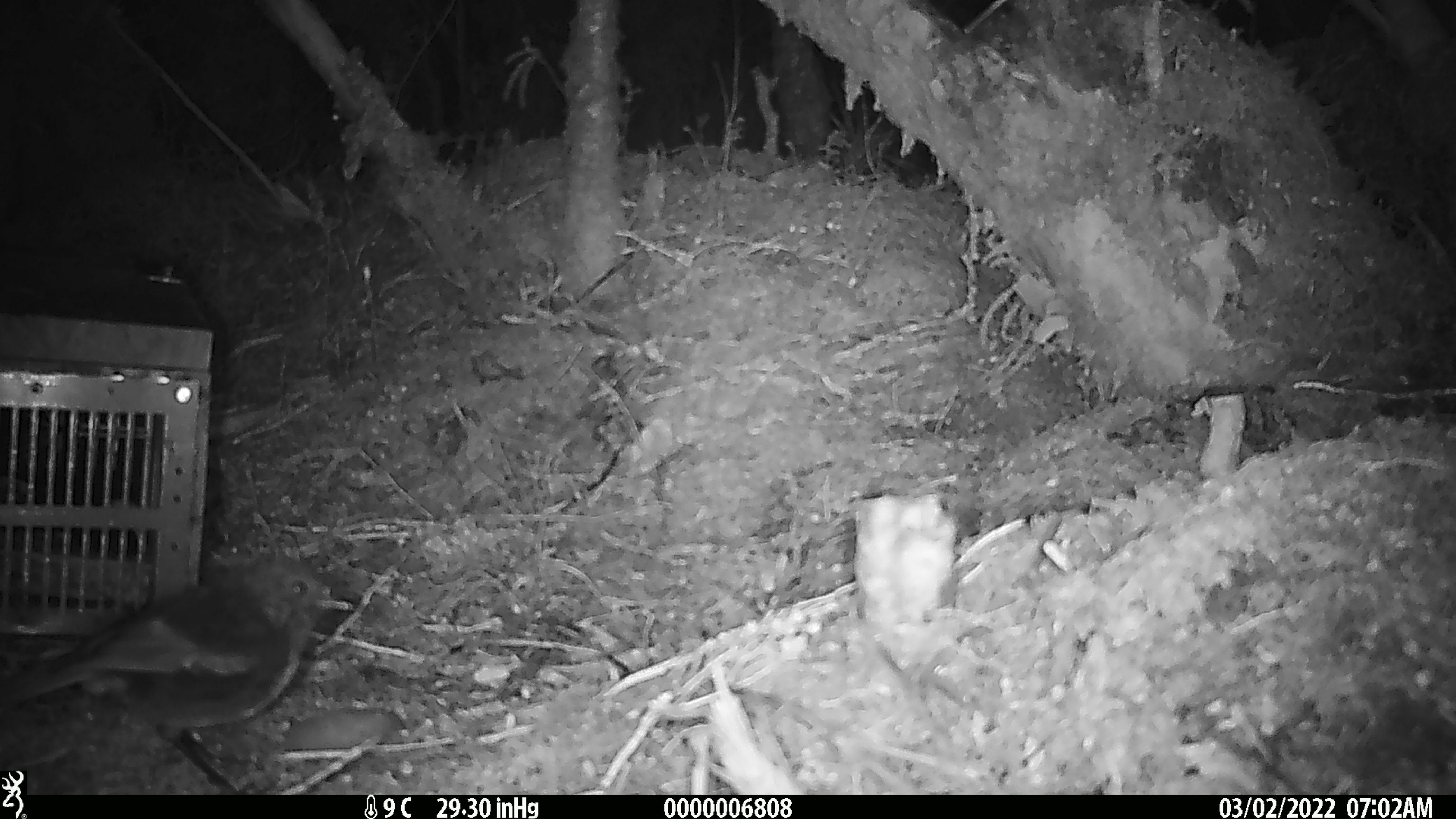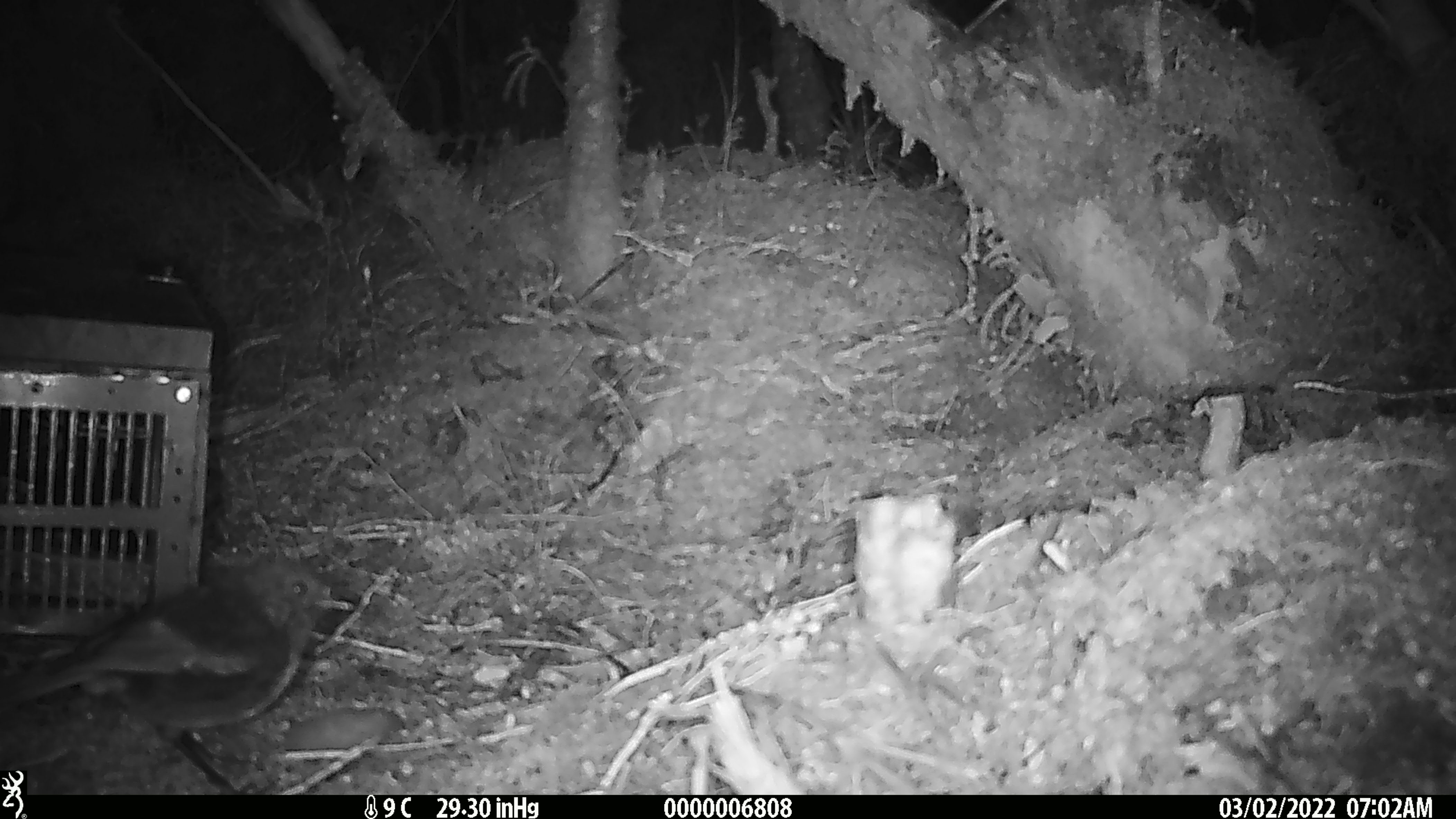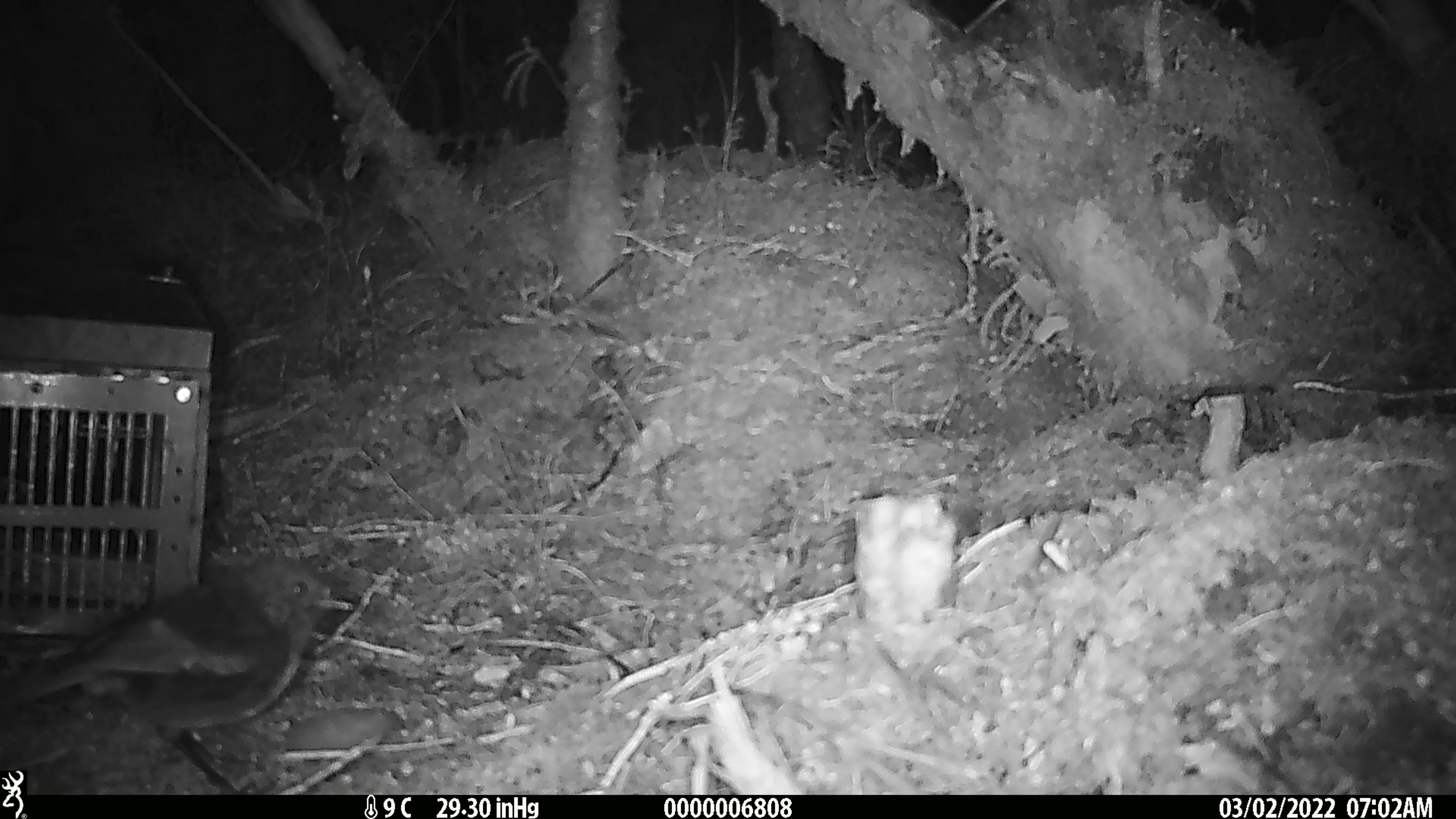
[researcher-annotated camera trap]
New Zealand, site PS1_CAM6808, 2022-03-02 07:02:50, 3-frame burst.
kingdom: Animalia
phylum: Chordata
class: Aves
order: Passeriformes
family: Petroicidae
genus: Petroica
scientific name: Petroica australis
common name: new zealand robin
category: robin